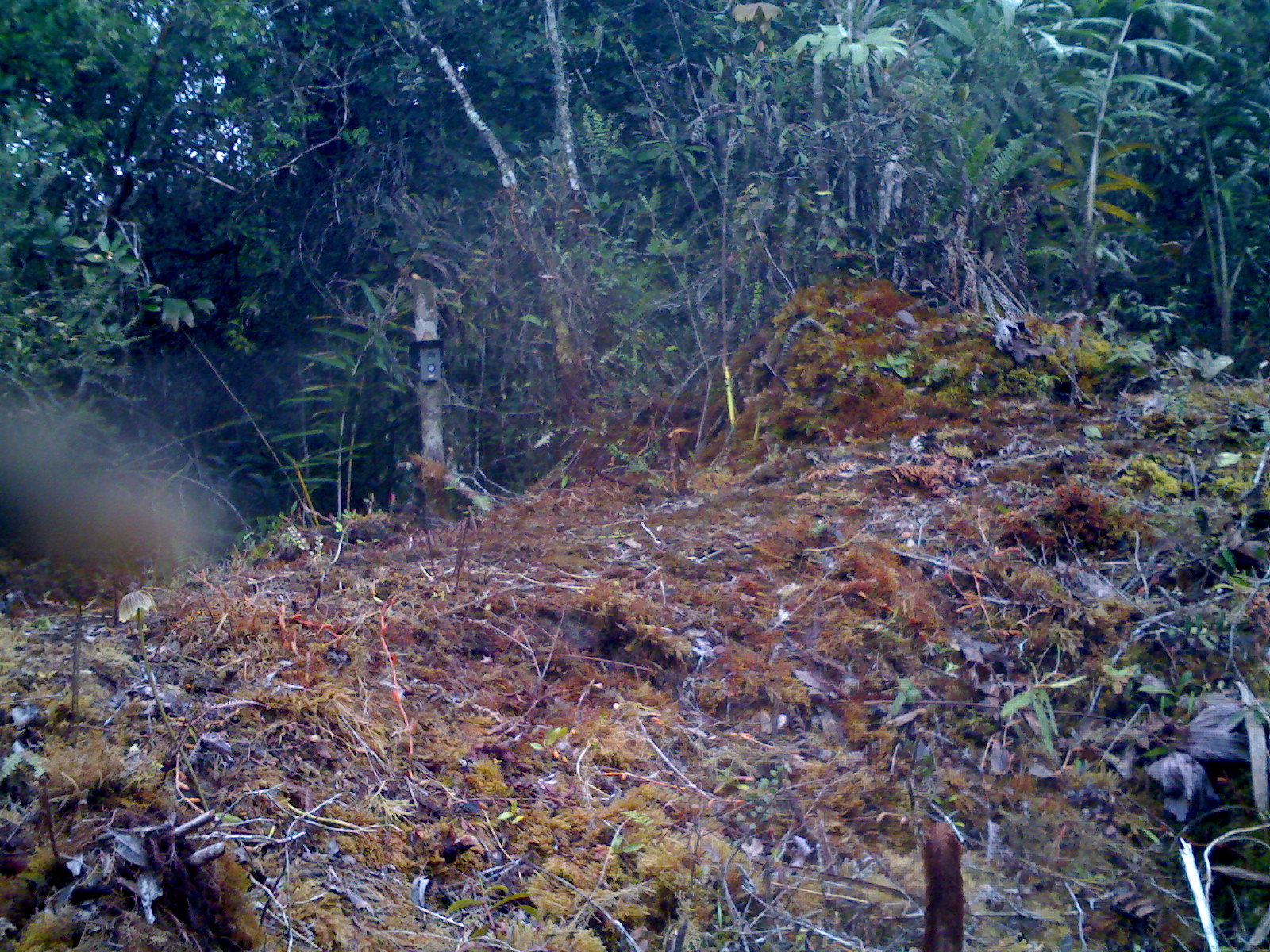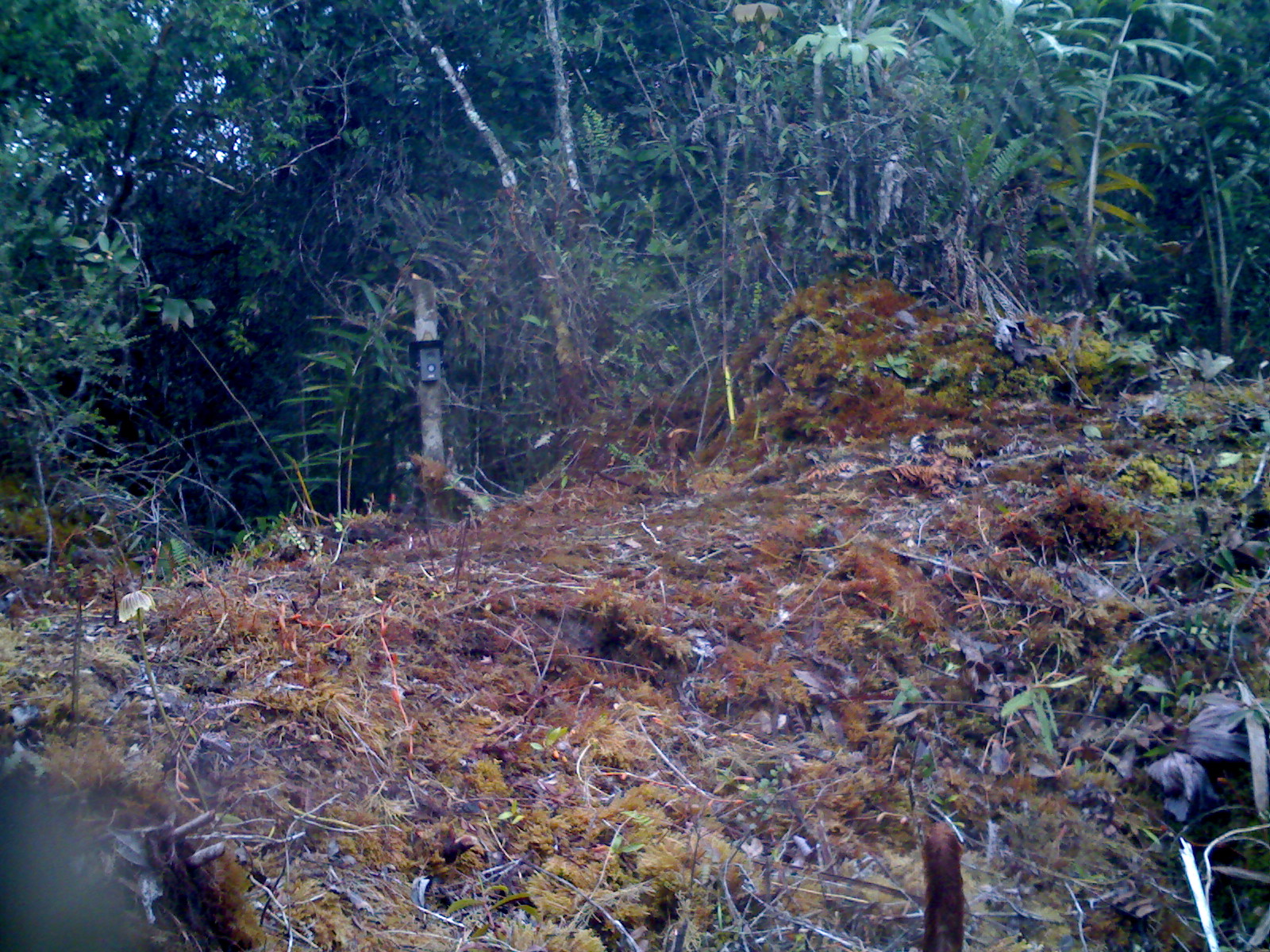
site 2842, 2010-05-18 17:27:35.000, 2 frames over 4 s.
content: unidentified animal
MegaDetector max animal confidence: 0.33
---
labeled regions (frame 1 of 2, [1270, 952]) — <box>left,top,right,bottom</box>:
unidentifiable: <box>0,387,220,587</box>